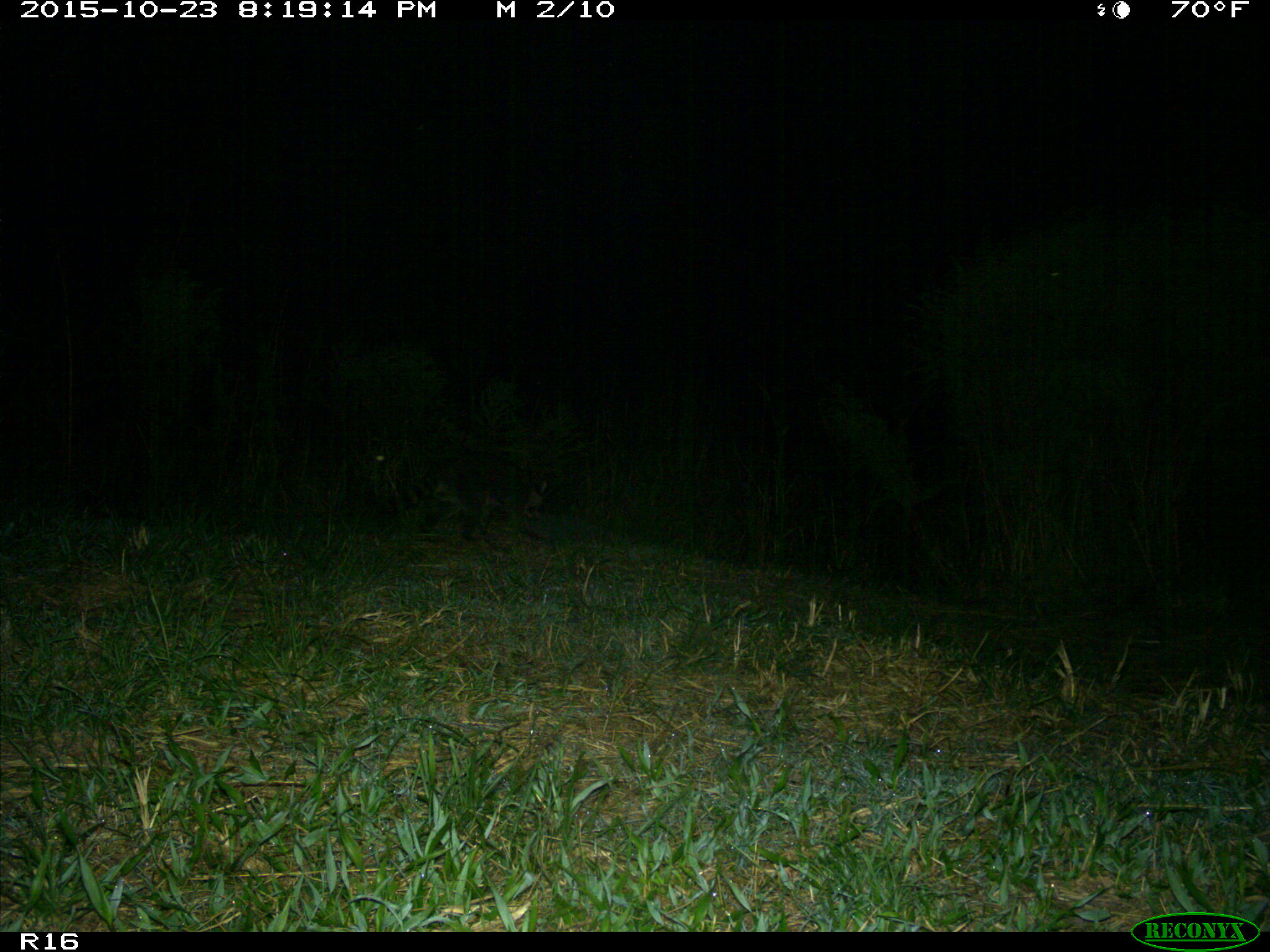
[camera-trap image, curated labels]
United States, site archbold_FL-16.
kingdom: Animalia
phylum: Chordata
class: Mammalia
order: Carnivora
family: Procyonidae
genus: Procyon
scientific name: Procyon lotor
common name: common raccoon